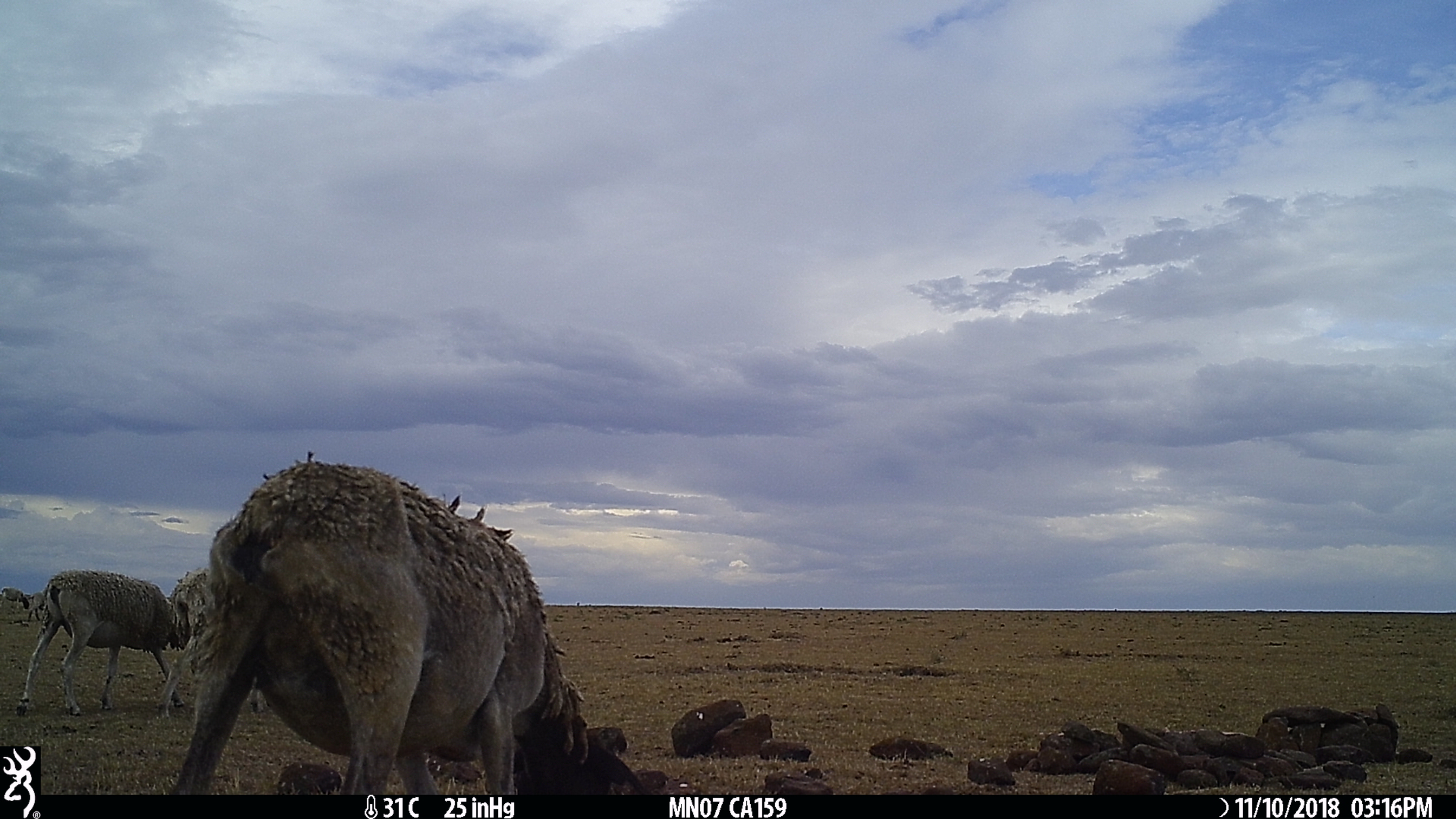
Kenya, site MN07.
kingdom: Animalia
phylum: Chordata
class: Mammalia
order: Artiodactyla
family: Bovidae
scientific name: Bovidae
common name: sheep or goat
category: shoat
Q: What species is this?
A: Shoat (sheep or goat) (Bovidae).